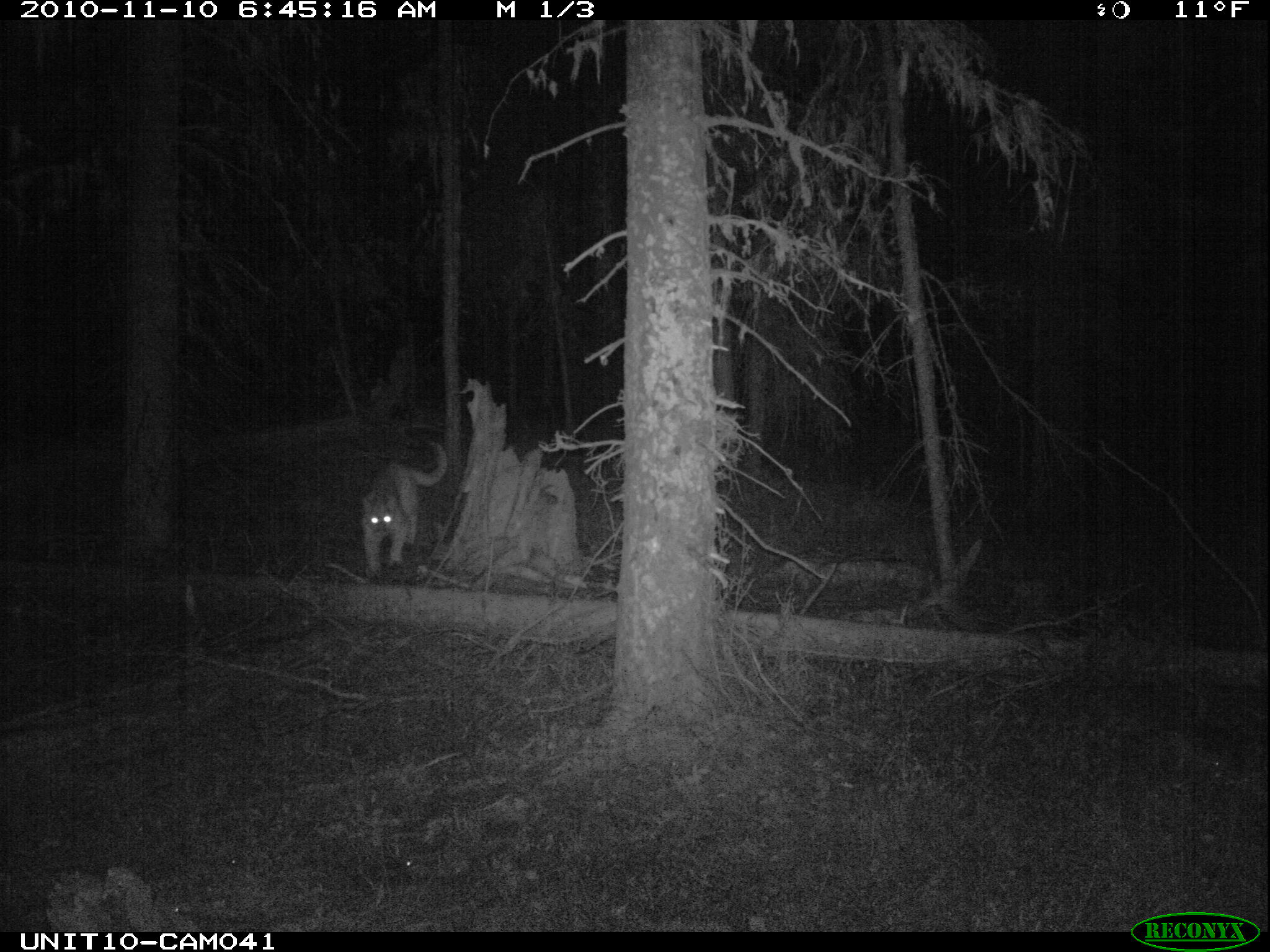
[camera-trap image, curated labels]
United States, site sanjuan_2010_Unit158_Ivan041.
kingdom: Animalia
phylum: Chordata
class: Mammalia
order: Carnivora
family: Felidae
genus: Puma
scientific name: Puma concolor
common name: mountain lion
Puma concolor (mountain lion).